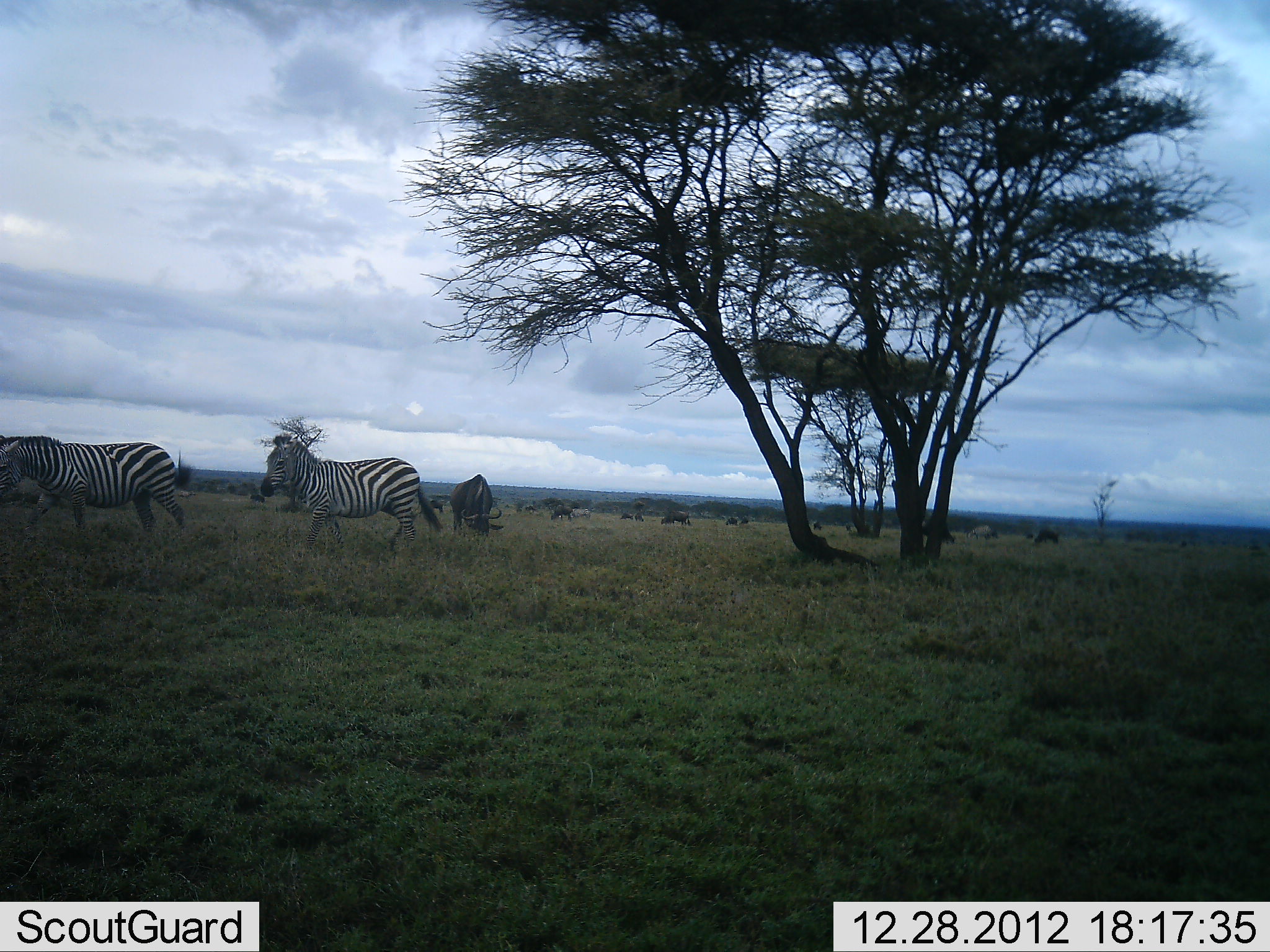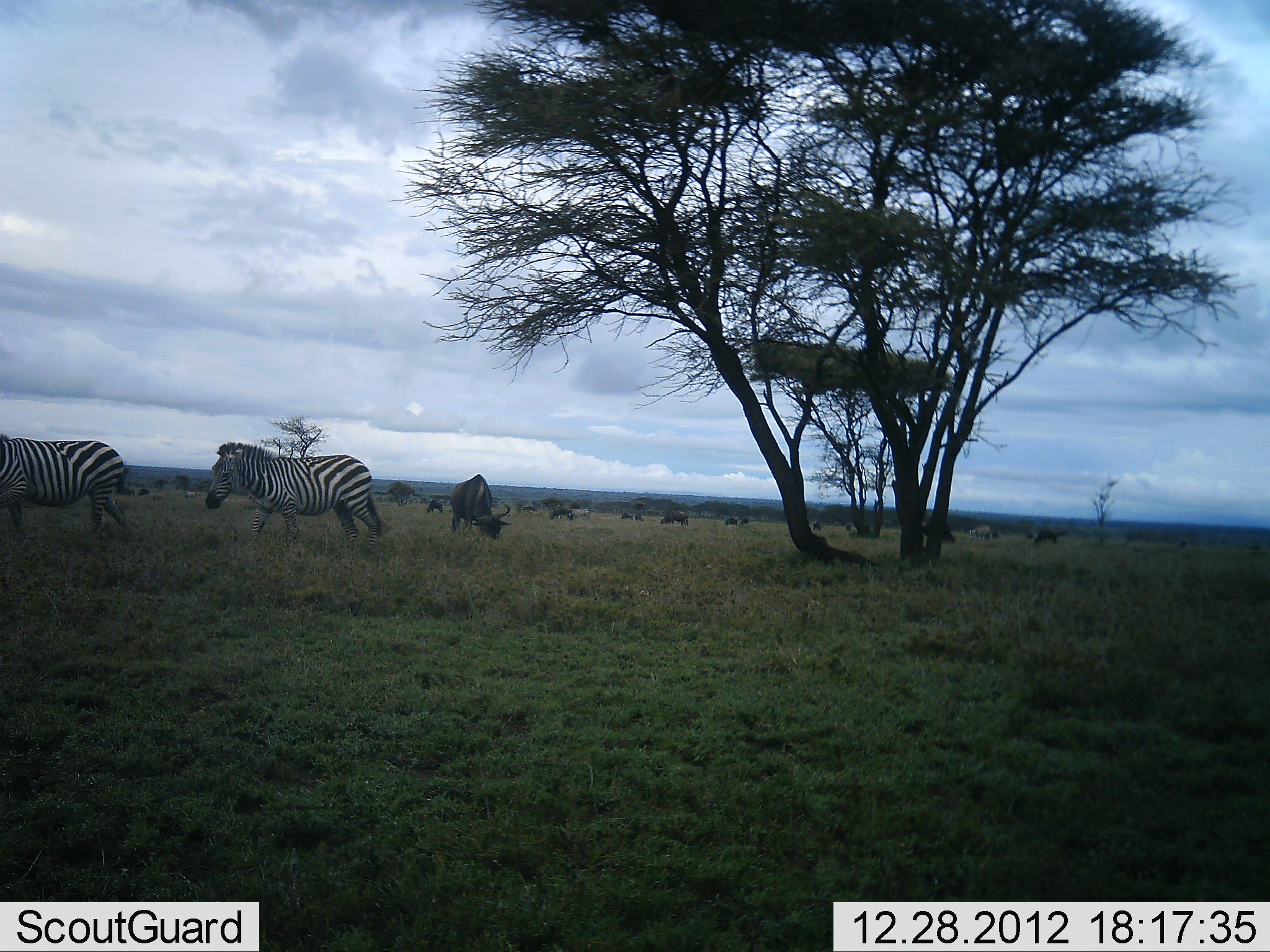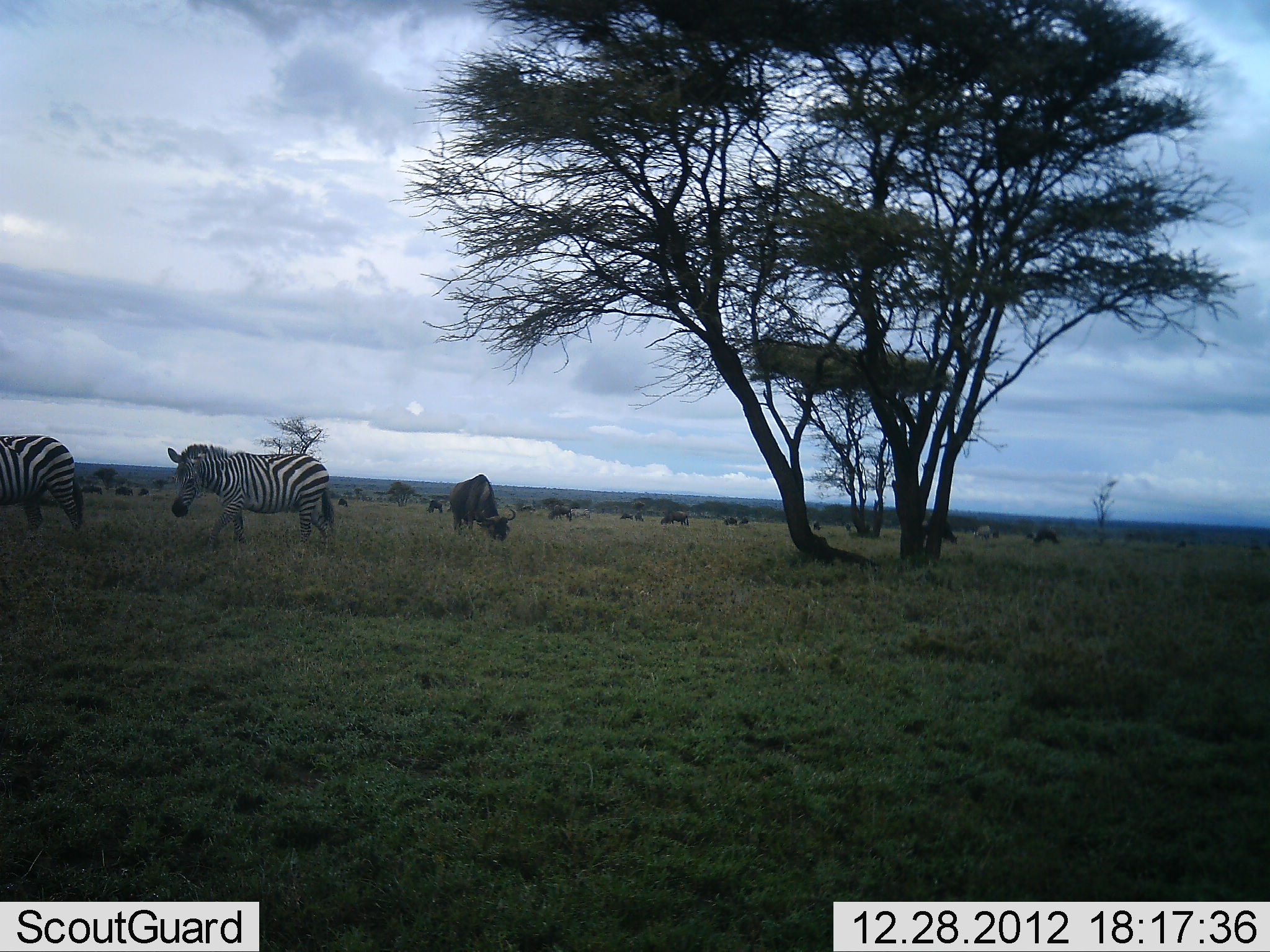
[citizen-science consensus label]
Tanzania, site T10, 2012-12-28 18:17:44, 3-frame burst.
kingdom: Animalia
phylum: Chordata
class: Mammalia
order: Artiodactyla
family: Bovidae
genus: Connochaetes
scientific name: Connochaetes taurinus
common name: blue wildebeest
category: wildebeest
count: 11-50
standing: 50%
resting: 0%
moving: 30%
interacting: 0%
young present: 0%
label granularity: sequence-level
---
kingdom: Animalia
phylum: Chordata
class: Mammalia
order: Perissodactyla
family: Equidae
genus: Equus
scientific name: Equus quagga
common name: plains zebra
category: zebra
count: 2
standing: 27%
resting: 0%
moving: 100%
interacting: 0%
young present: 0%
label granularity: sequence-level